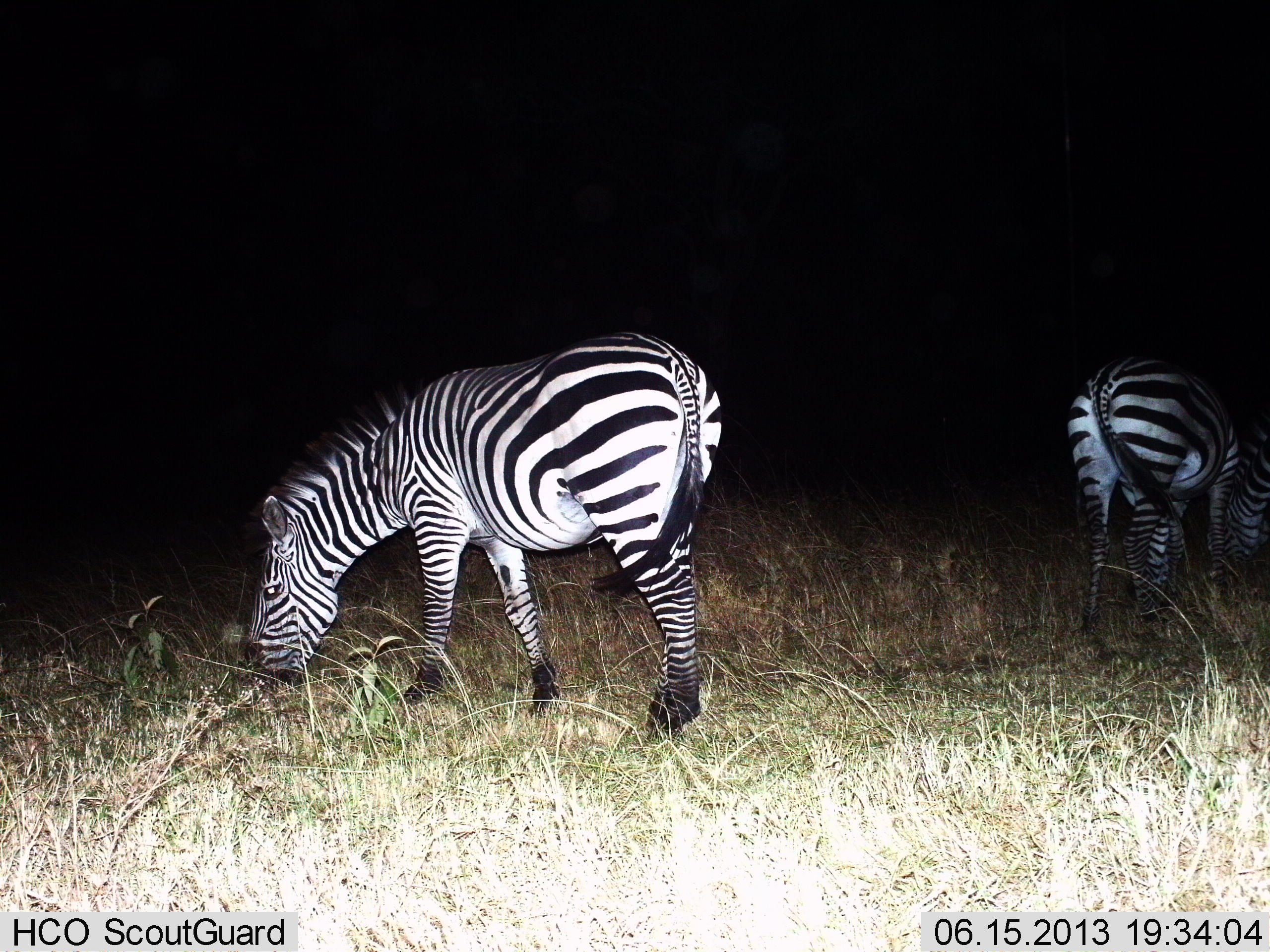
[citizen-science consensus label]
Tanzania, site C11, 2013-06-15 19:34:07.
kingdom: Animalia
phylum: Chordata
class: Mammalia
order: Perissodactyla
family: Equidae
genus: Equus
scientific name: Equus quagga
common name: plains zebra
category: zebra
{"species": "zebra (plains zebra) (Equus quagga)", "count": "2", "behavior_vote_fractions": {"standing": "10%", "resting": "0%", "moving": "0%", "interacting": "0%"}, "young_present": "0%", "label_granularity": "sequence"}